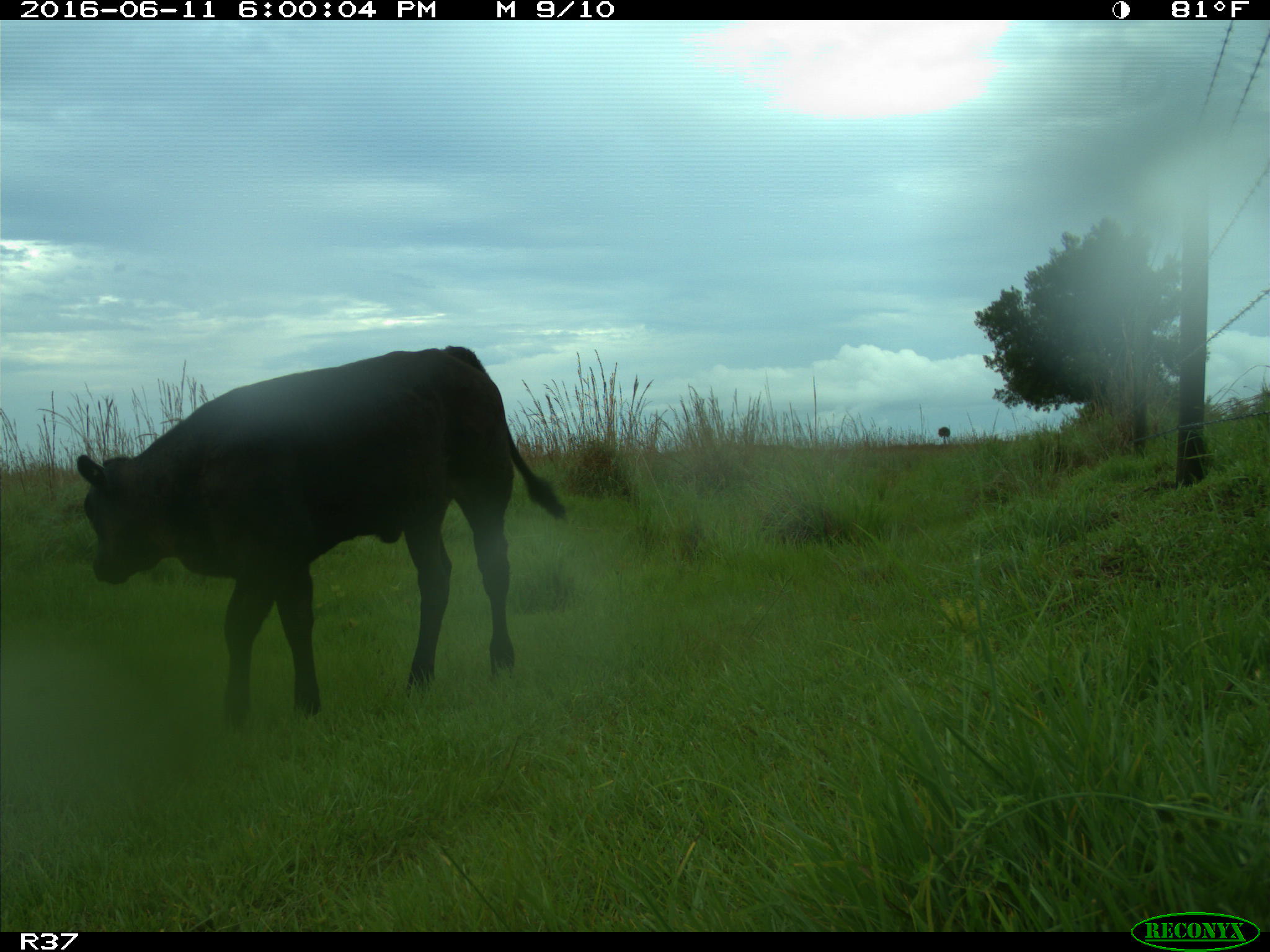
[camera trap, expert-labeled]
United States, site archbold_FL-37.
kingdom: Animalia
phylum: Chordata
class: Mammalia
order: Artiodactyla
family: Bovidae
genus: Bos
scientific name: Bos taurus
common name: domestic cow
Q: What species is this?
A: Bos taurus (domestic cow).